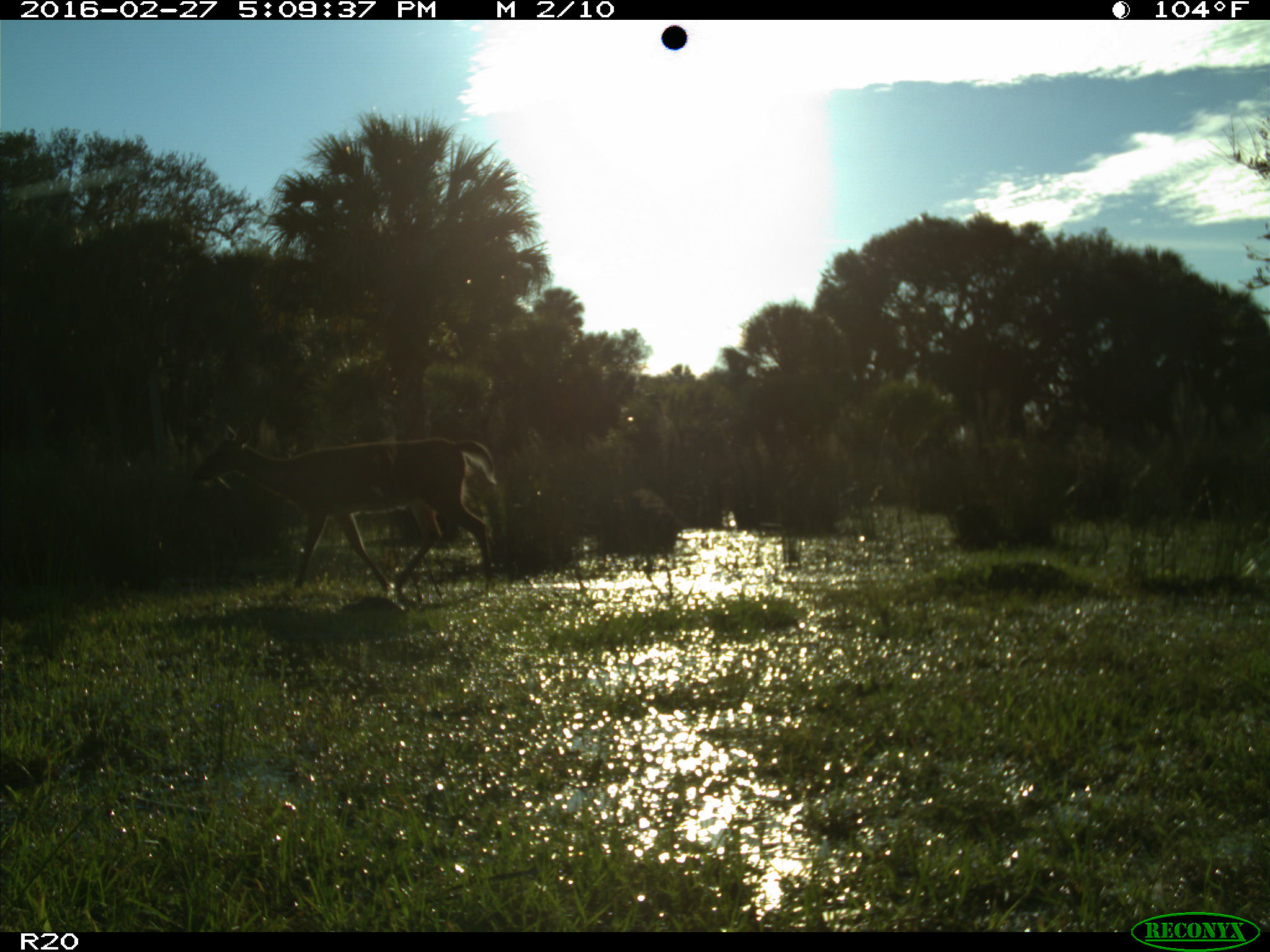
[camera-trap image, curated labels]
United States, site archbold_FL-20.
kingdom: Animalia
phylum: Chordata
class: Mammalia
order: Artiodactyla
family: Cervidae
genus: Odocoileus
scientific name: Odocoileus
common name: deer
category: unidentified deer